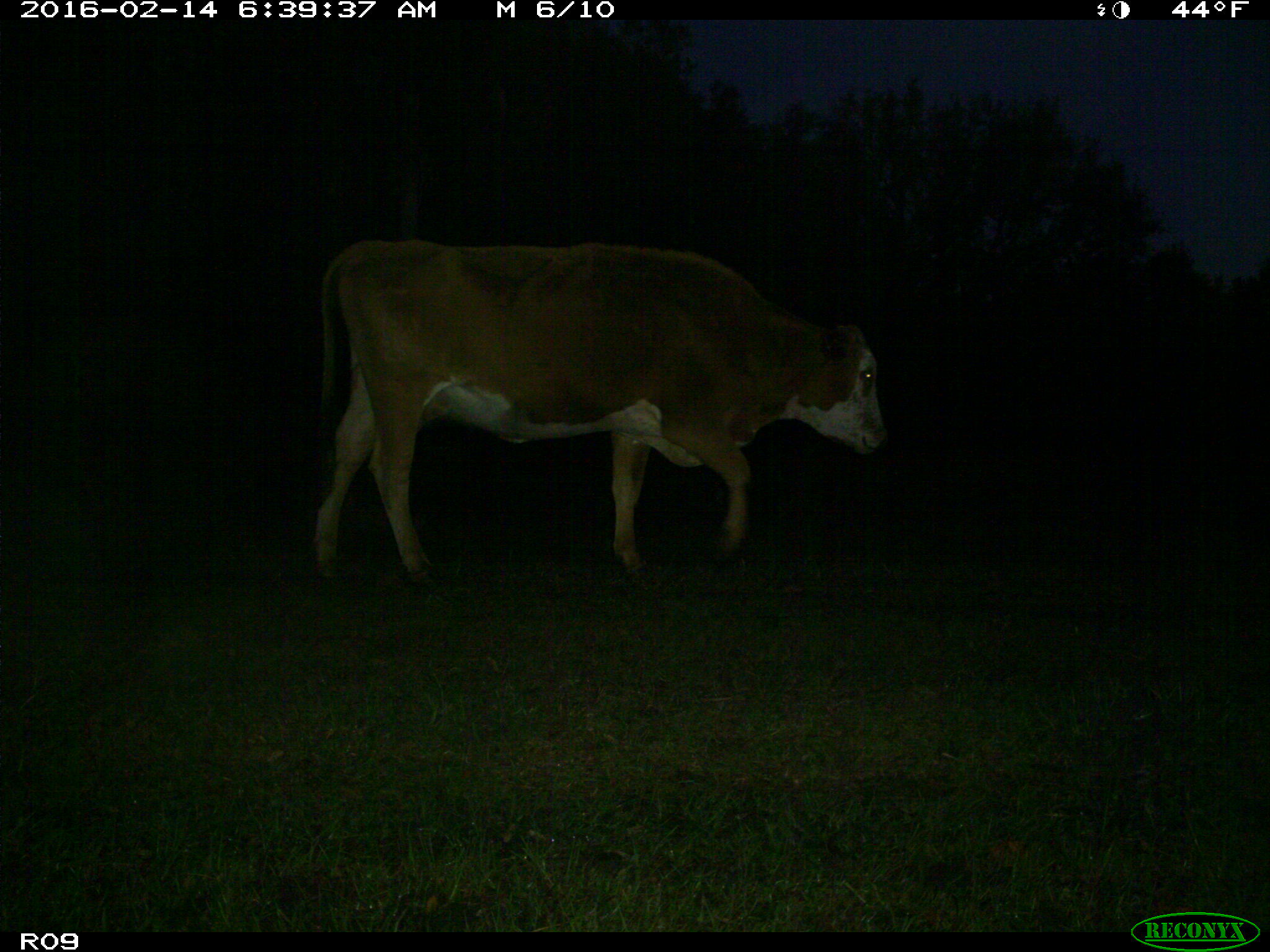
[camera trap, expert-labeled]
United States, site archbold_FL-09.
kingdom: Animalia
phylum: Chordata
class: Mammalia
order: Artiodactyla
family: Bovidae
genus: Bos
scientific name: Bos taurus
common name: domestic cow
Bos taurus (domestic cow).